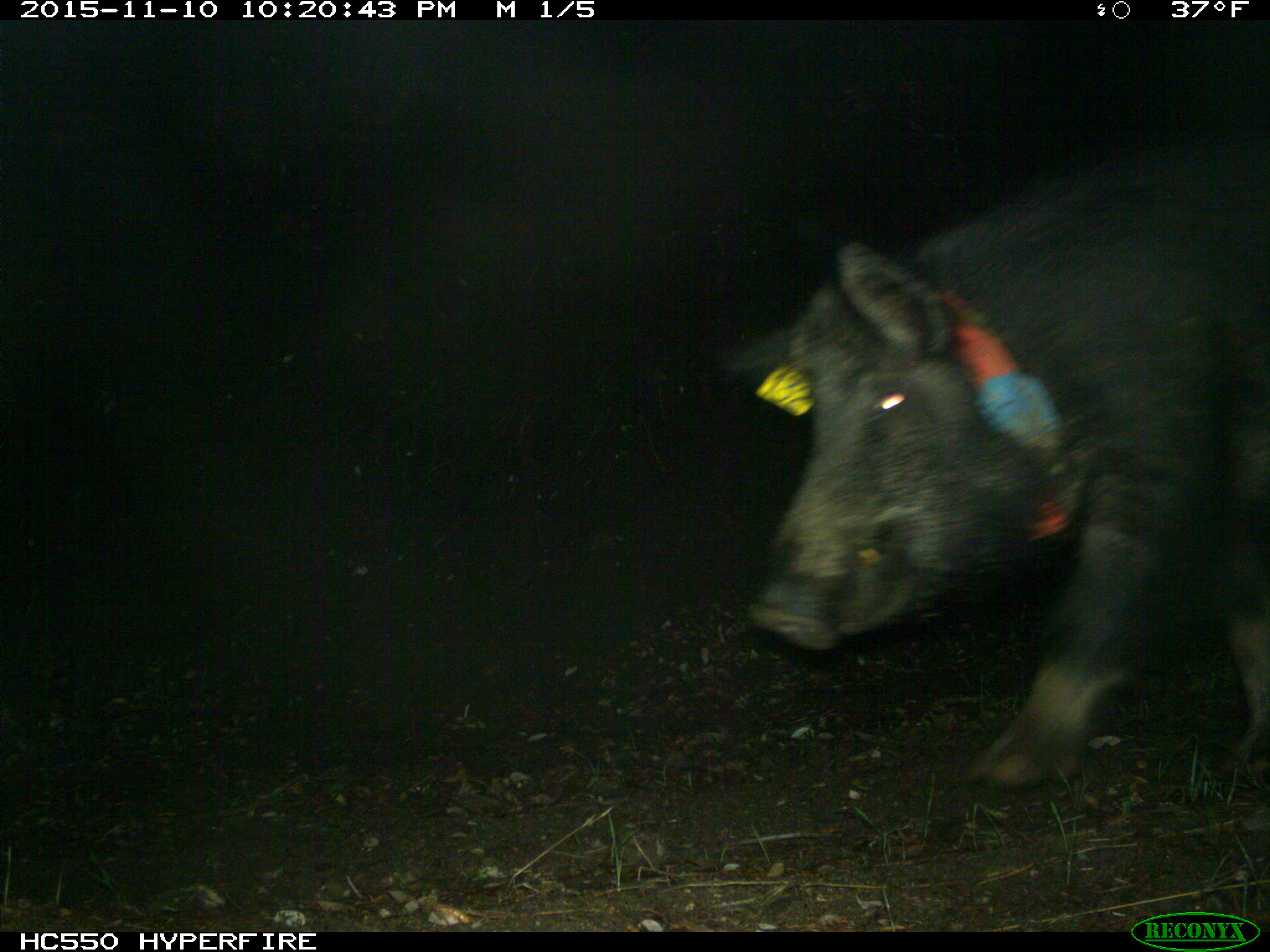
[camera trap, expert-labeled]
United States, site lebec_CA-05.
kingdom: Animalia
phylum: Chordata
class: Mammalia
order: Artiodactyla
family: Suidae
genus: Sus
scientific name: Sus scrofa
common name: wild boar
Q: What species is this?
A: Sus scrofa (wild boar).